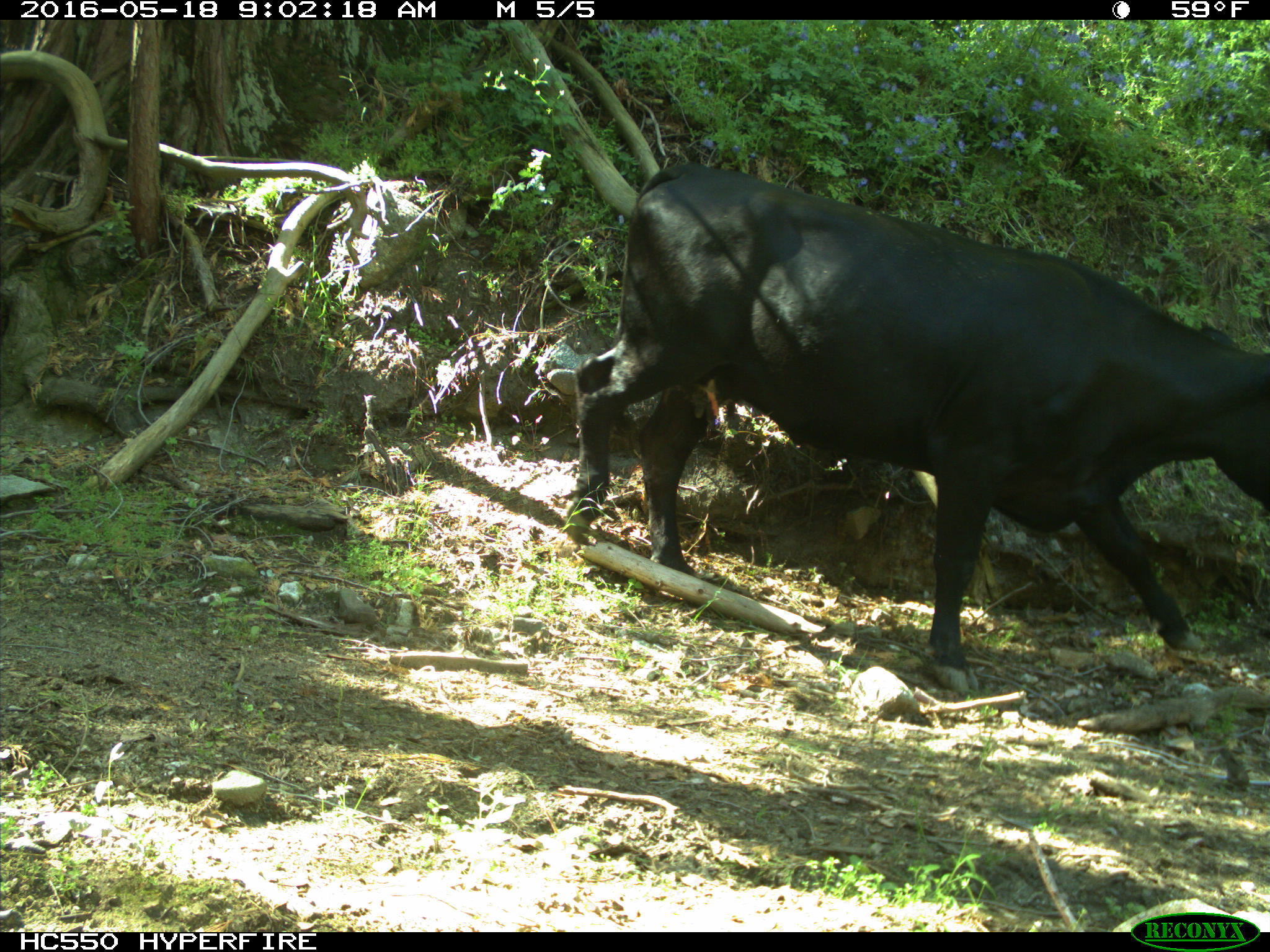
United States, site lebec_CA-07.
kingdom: Animalia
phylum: Chordata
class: Mammalia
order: Artiodactyla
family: Bovidae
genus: Bos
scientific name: Bos taurus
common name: domestic cow